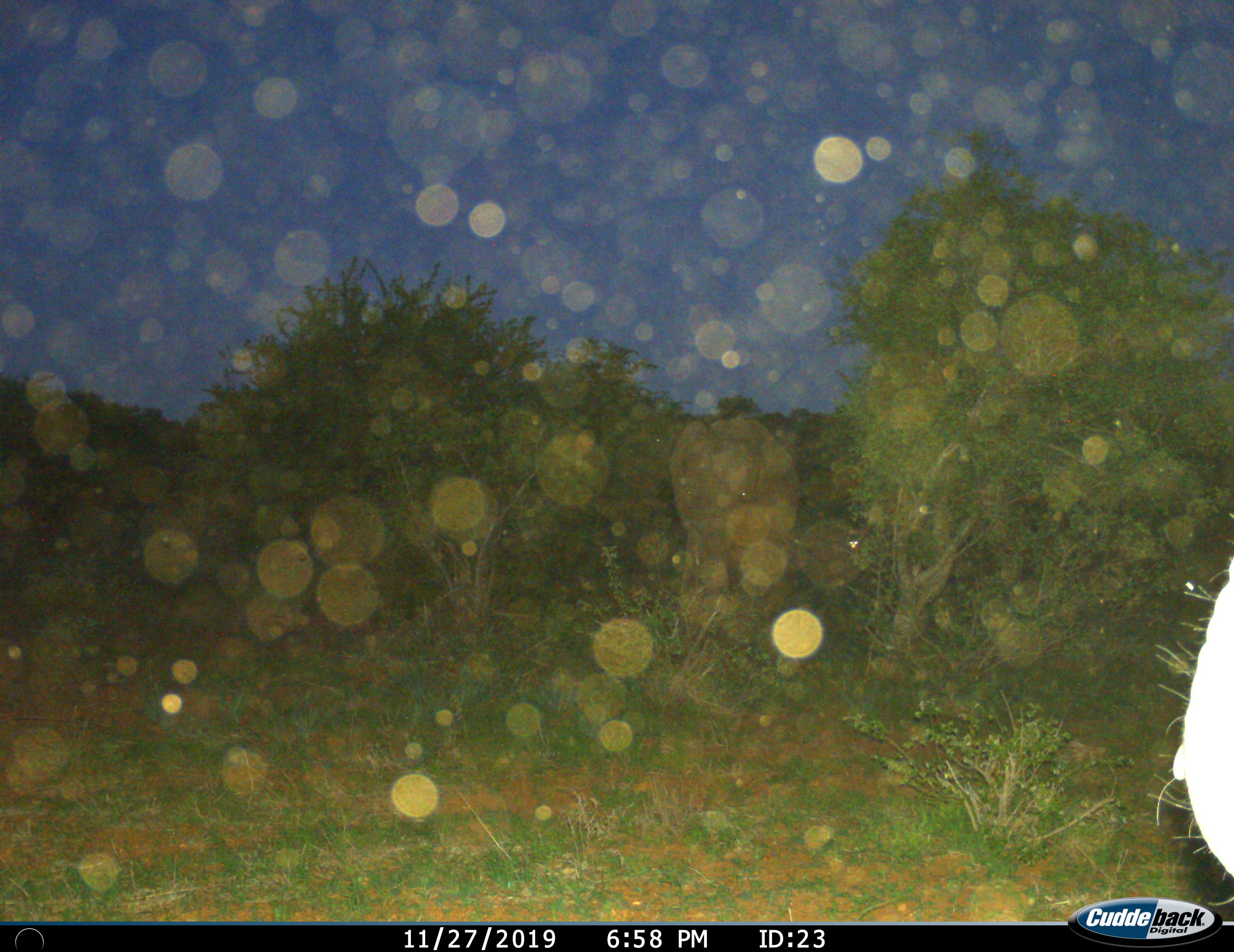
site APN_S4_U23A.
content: unidentified animal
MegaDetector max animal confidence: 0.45